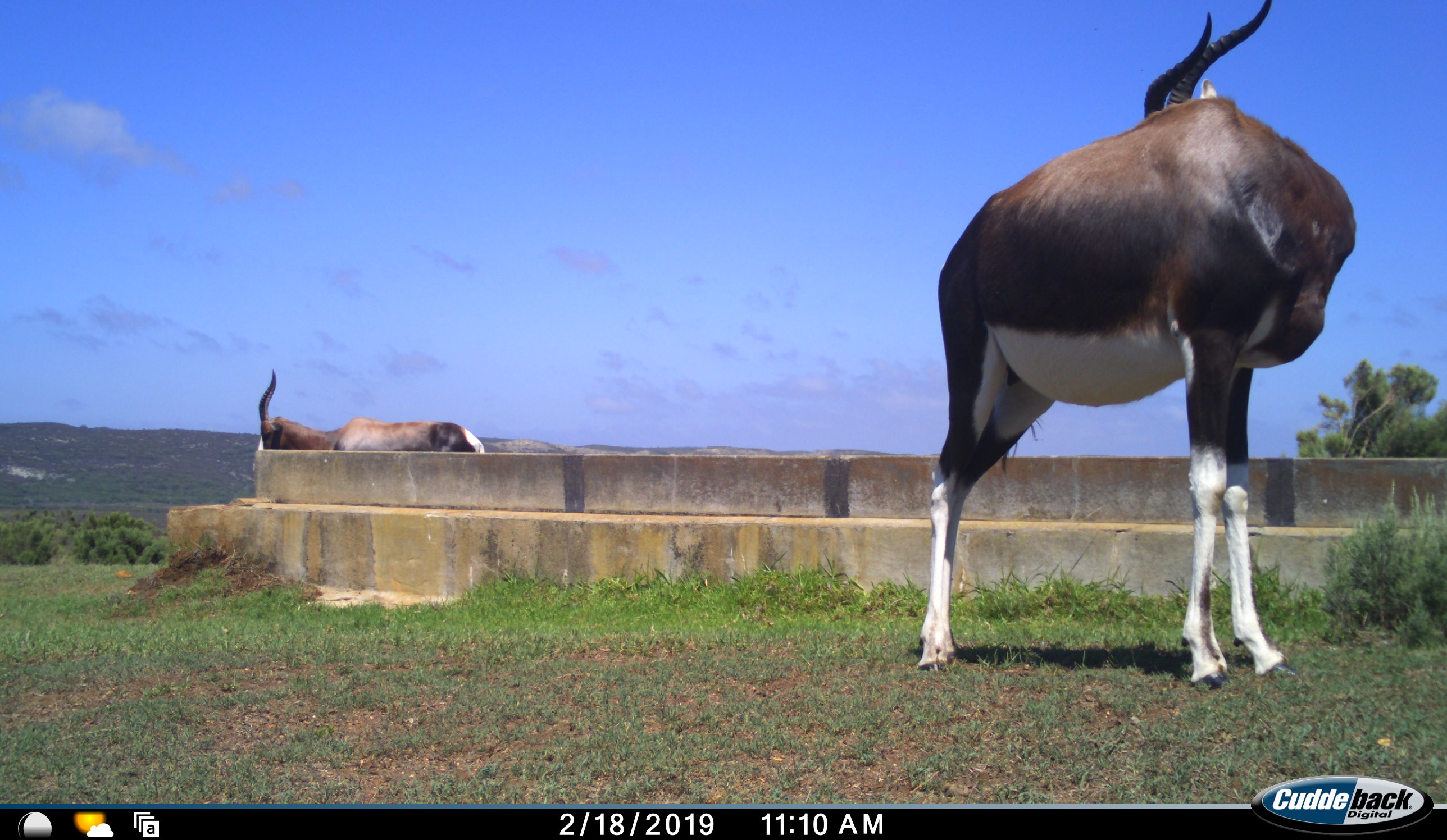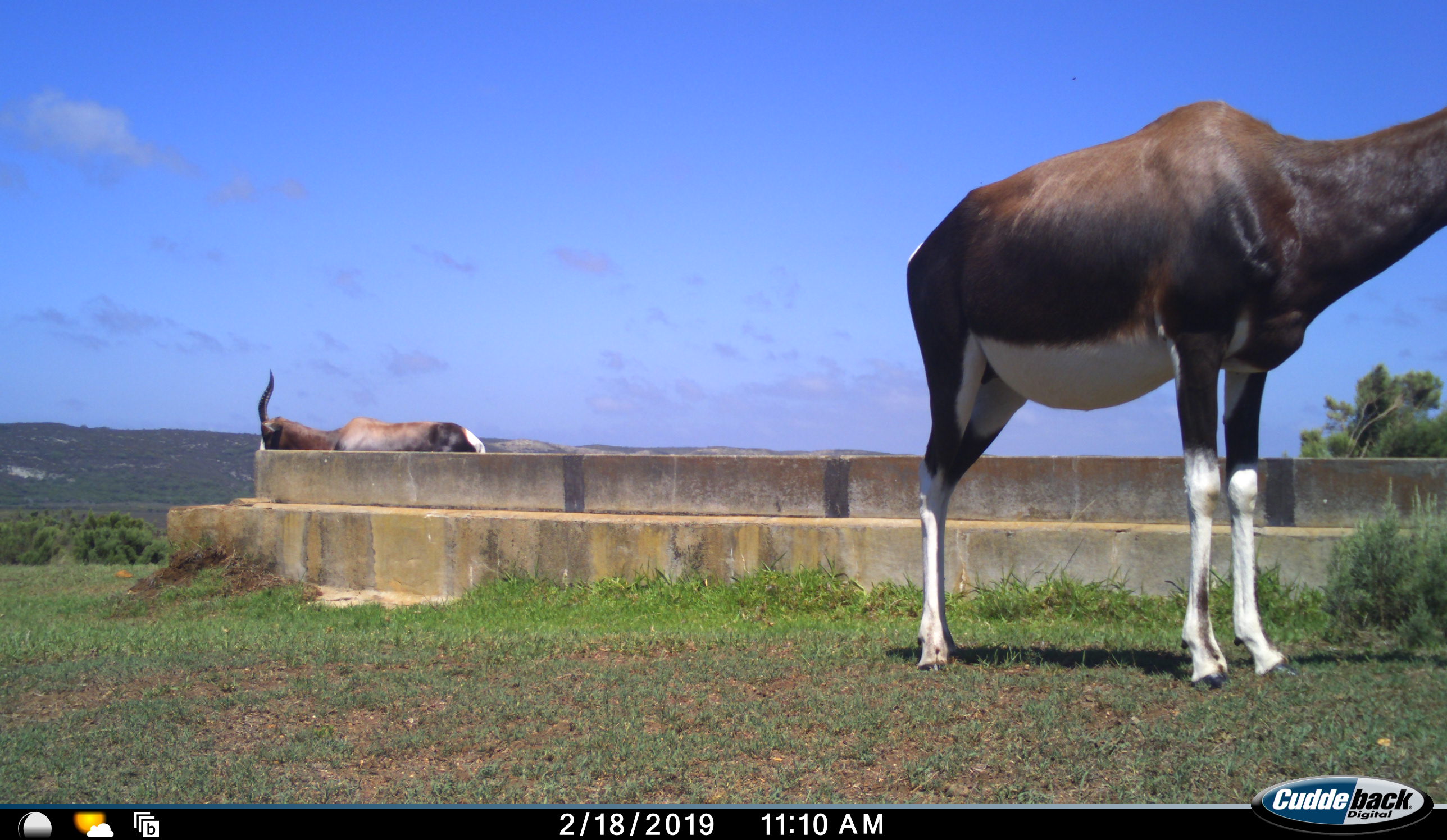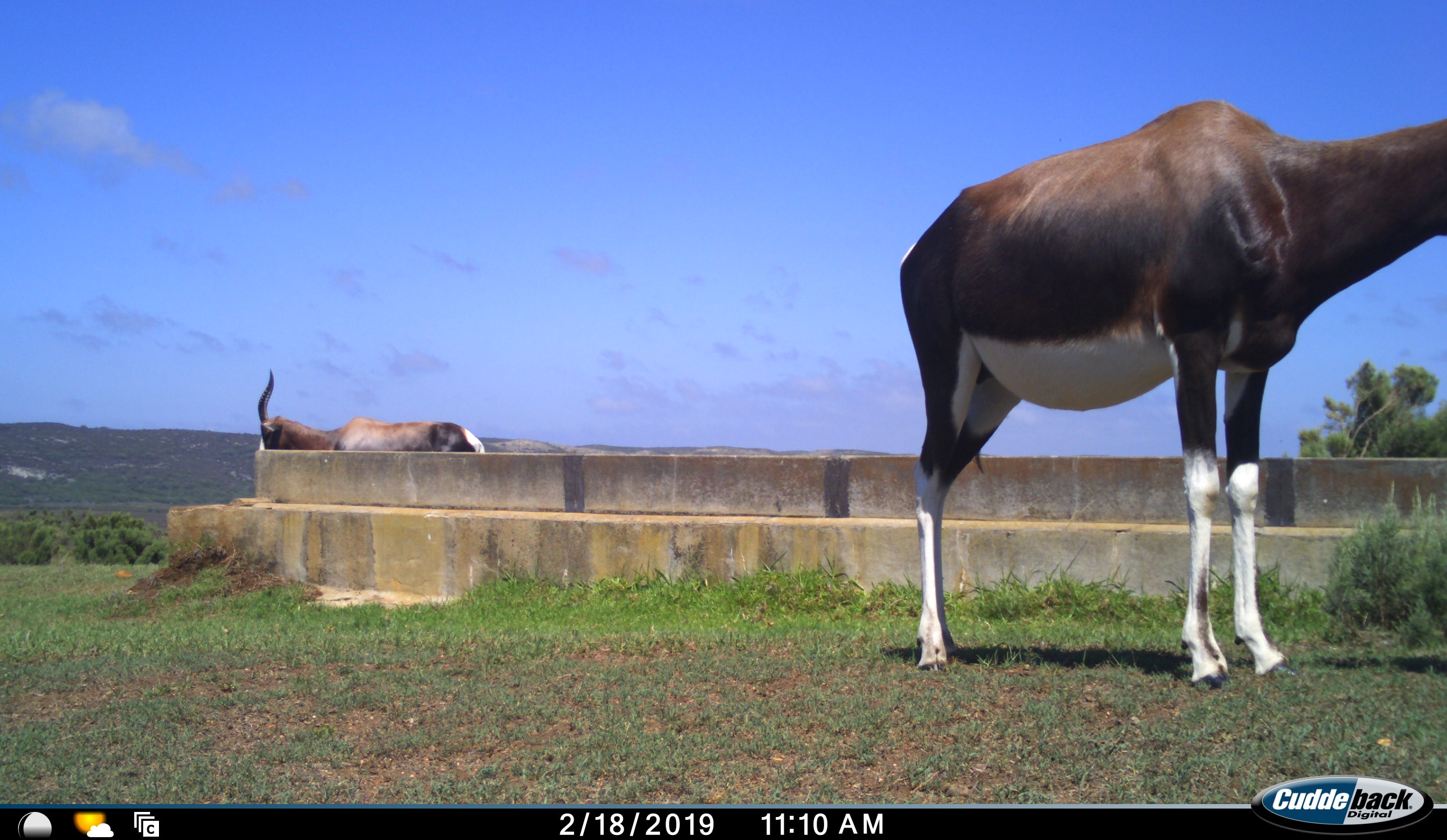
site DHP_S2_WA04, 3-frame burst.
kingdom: Animalia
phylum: Chordata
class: Mammalia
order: Artiodactyla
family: Bovidae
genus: Damaliscus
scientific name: Damaliscus pygargus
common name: bontebok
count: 2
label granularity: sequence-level